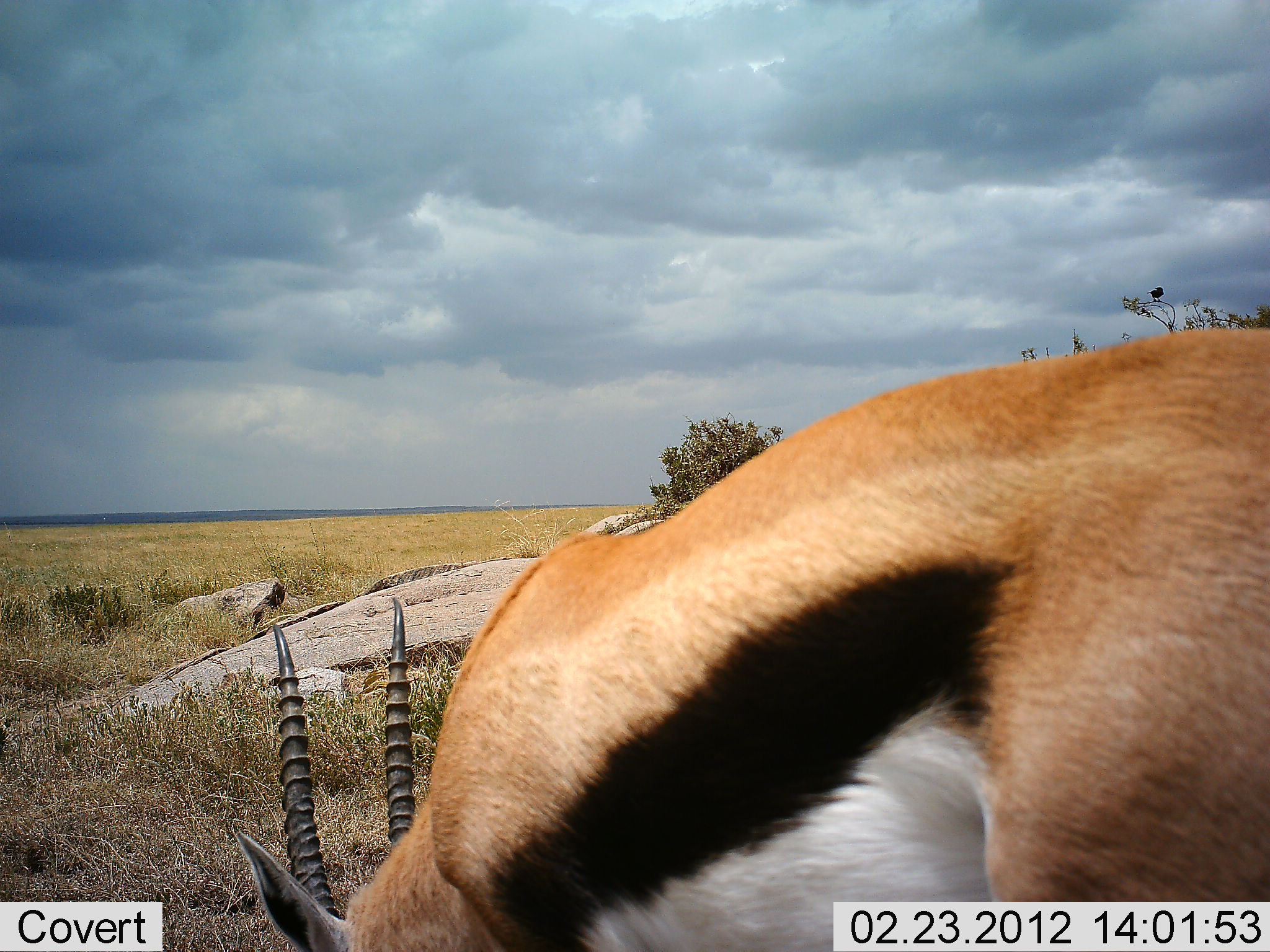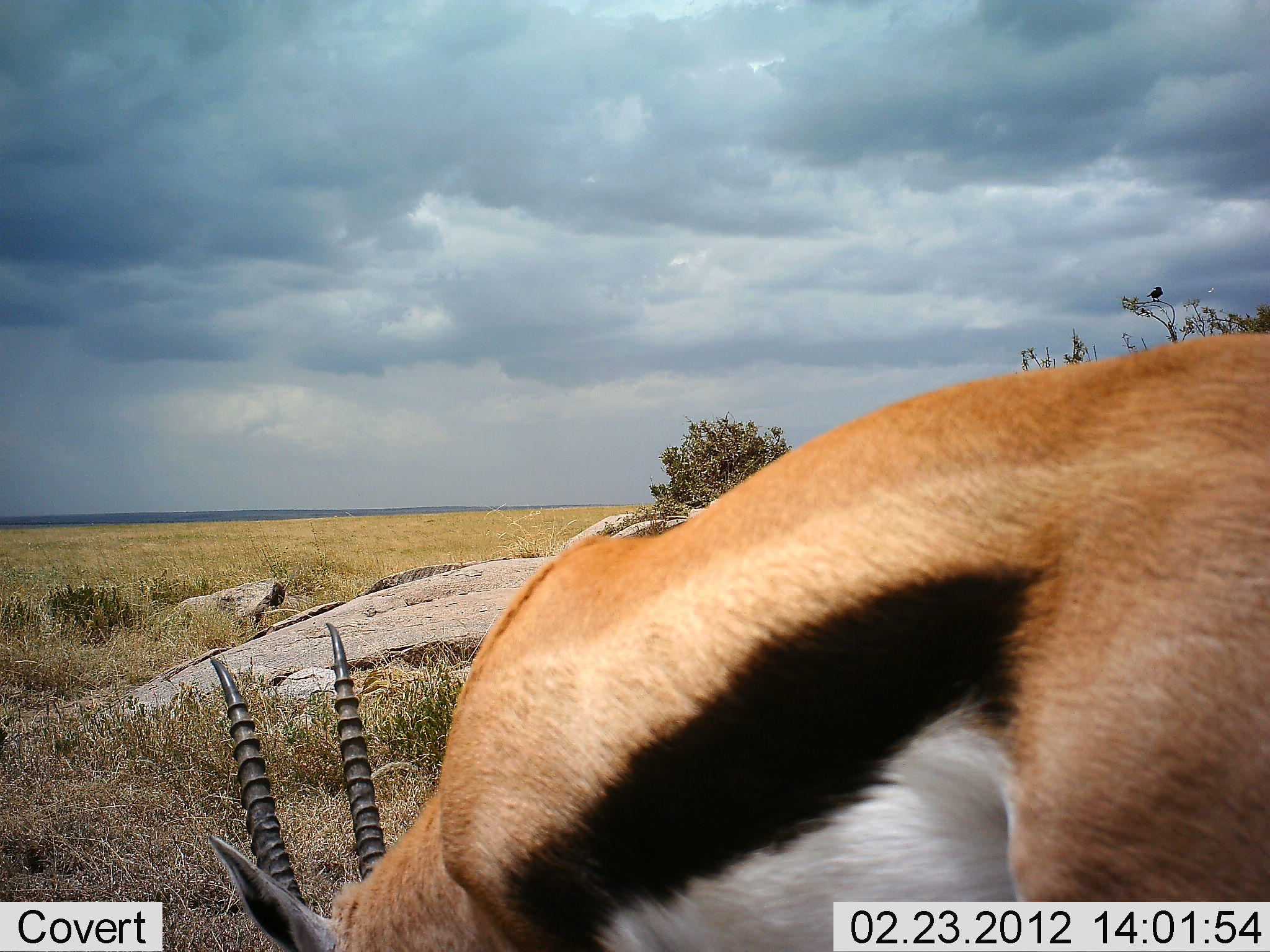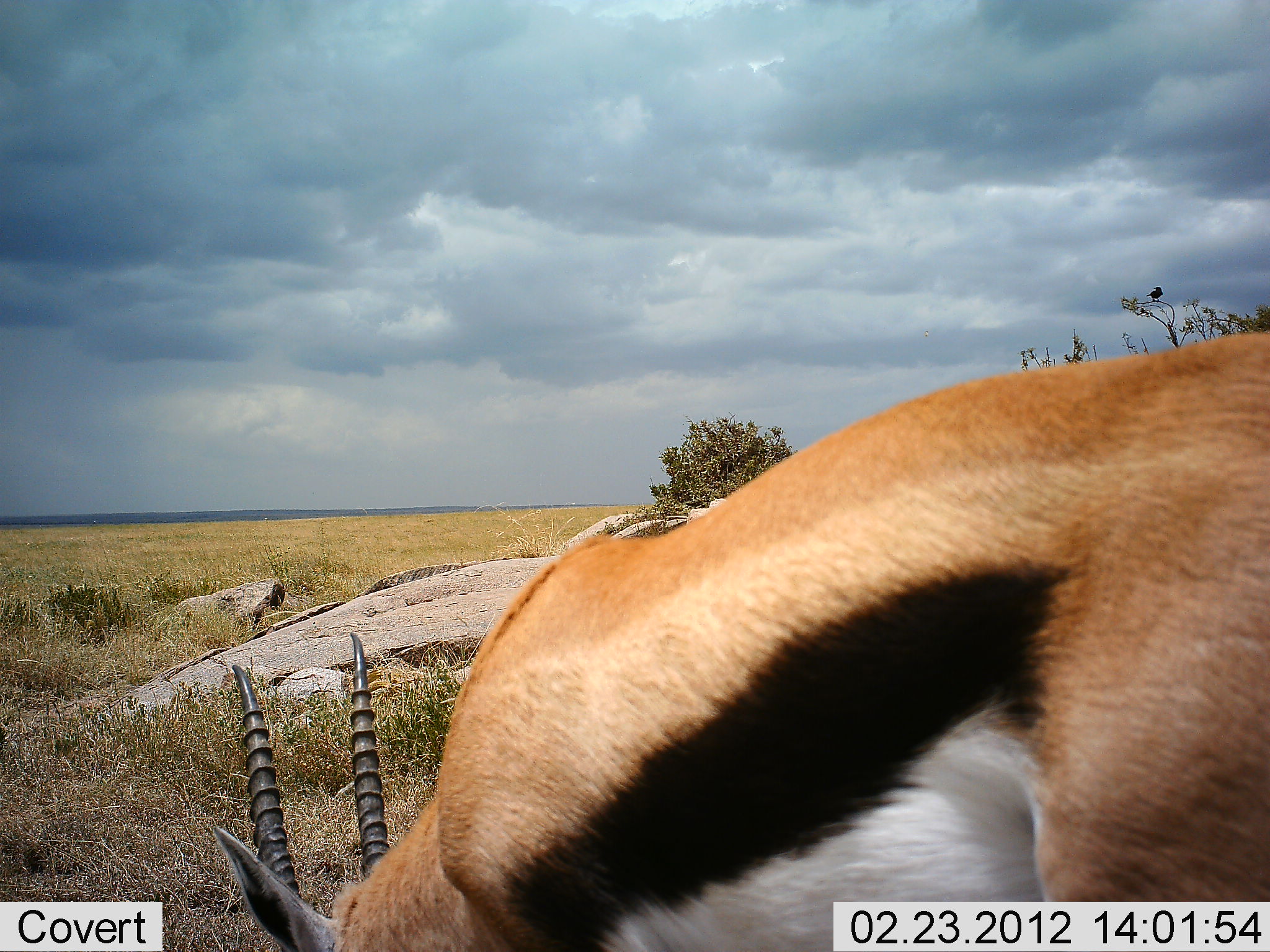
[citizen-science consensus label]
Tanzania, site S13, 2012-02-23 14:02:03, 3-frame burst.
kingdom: Animalia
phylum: Chordata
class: Mammalia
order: Artiodactyla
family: Bovidae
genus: Eudorcas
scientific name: Eudorcas thomsonii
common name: thomson's gazelle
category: gazellethomsons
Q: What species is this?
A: Gazellethomsons (thomson's gazelle) (Eudorcas thomsonii).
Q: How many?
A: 1.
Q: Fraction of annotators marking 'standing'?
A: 16%.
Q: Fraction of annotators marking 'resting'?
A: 0%.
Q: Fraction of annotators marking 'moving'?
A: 3%.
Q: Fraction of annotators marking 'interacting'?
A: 3%.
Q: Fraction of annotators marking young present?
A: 0%.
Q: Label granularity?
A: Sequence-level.